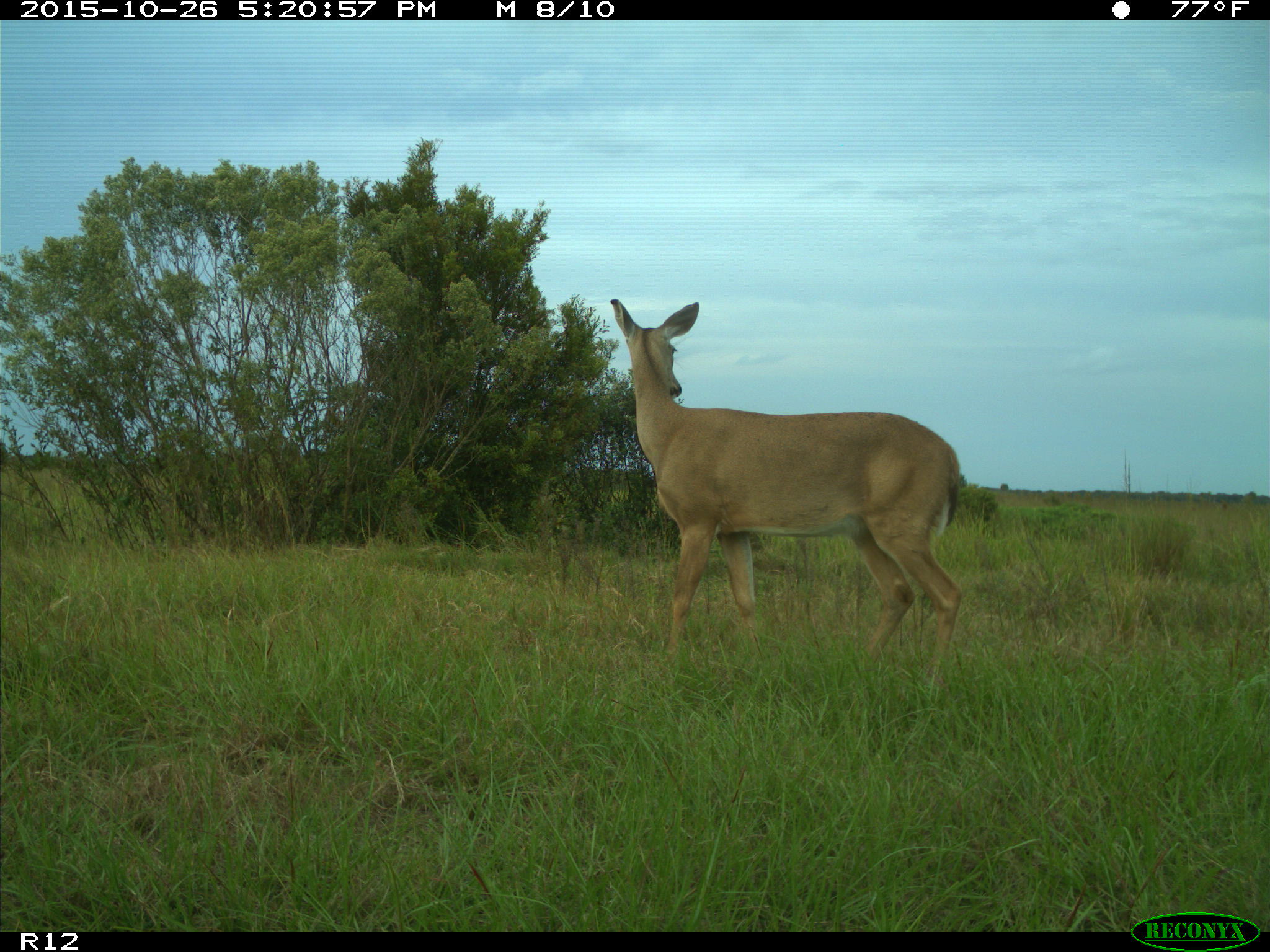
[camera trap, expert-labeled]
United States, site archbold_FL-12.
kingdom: Animalia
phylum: Chordata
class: Mammalia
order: Artiodactyla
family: Cervidae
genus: Odocoileus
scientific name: Odocoileus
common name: deer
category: unidentified deer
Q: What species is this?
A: Unidentified deer (deer) (Odocoileus).